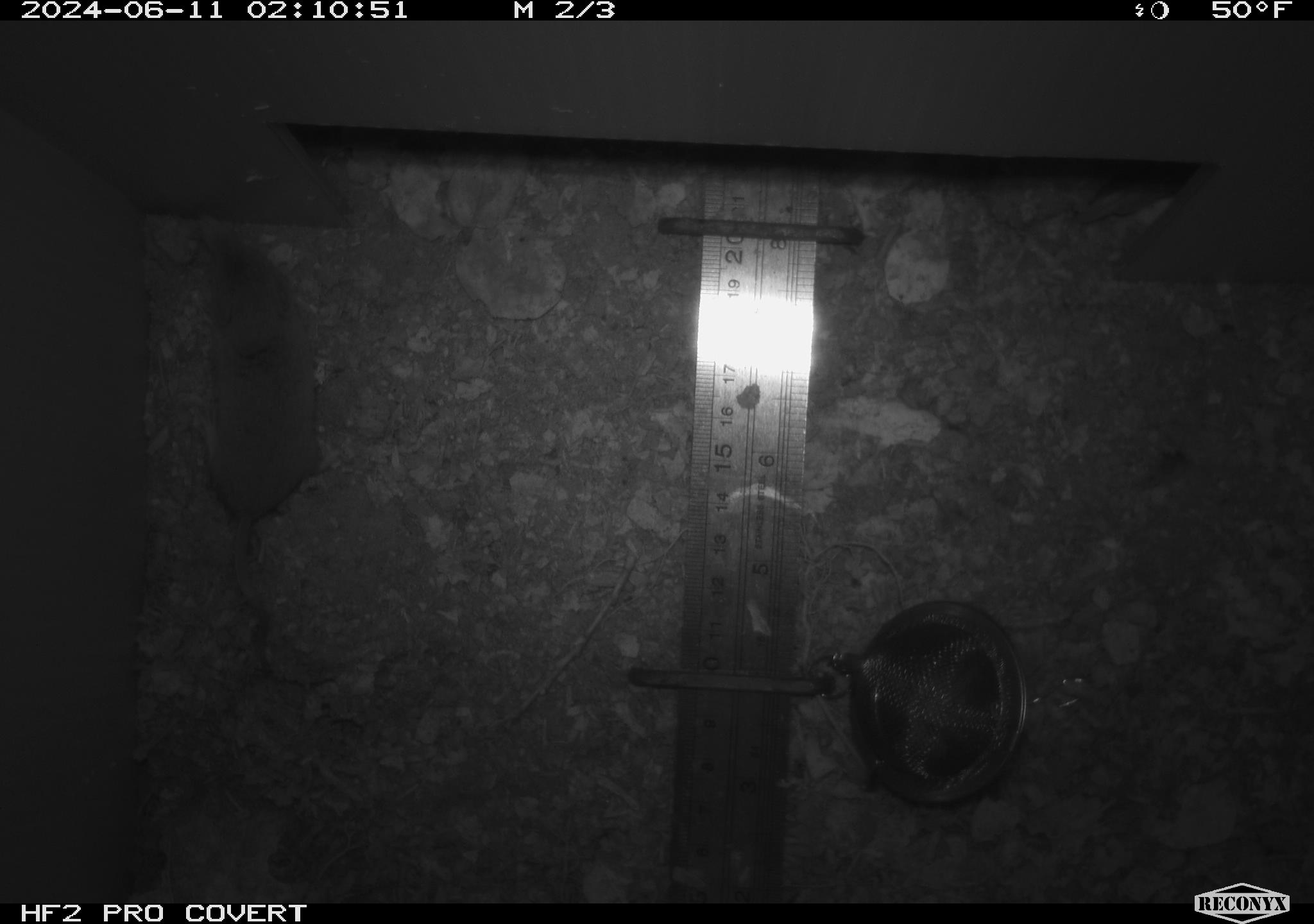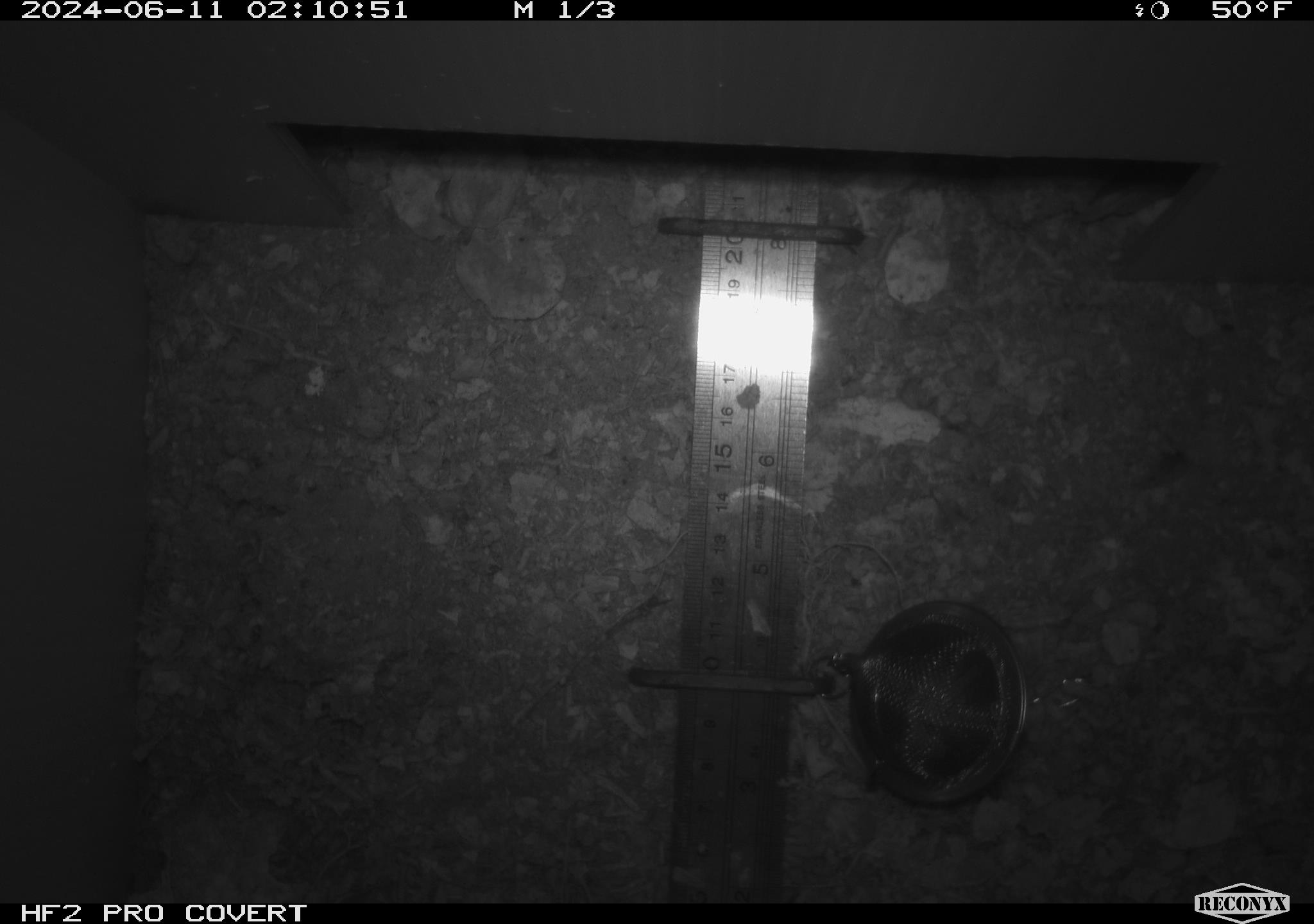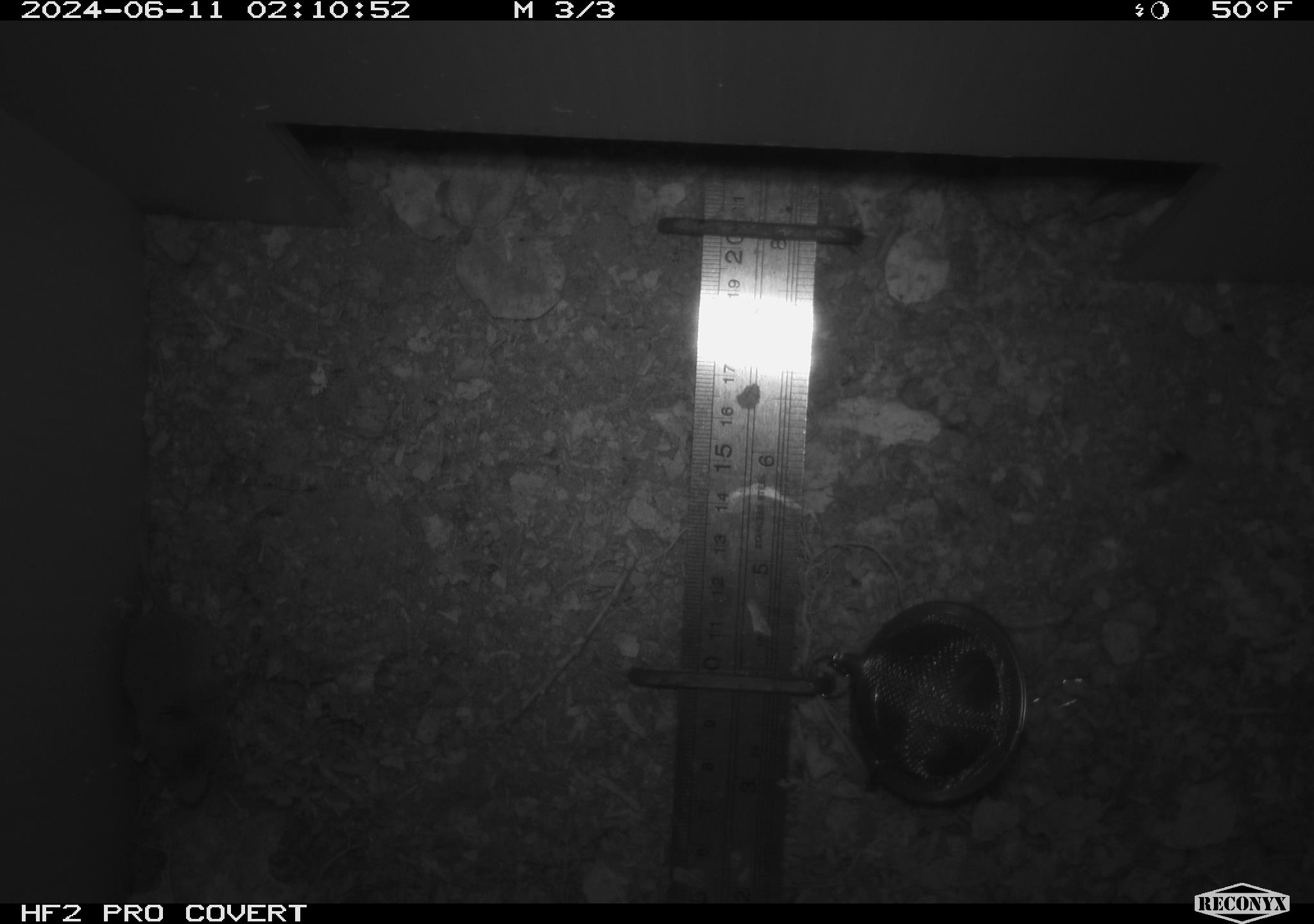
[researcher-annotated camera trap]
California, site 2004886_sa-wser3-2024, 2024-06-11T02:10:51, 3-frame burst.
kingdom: Animalia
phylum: Chordata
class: Mammalia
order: Eulipotyphla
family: Soricidae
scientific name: Soricidae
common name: shrews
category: soricidae family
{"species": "soricidae family (shrews) (Soricidae)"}